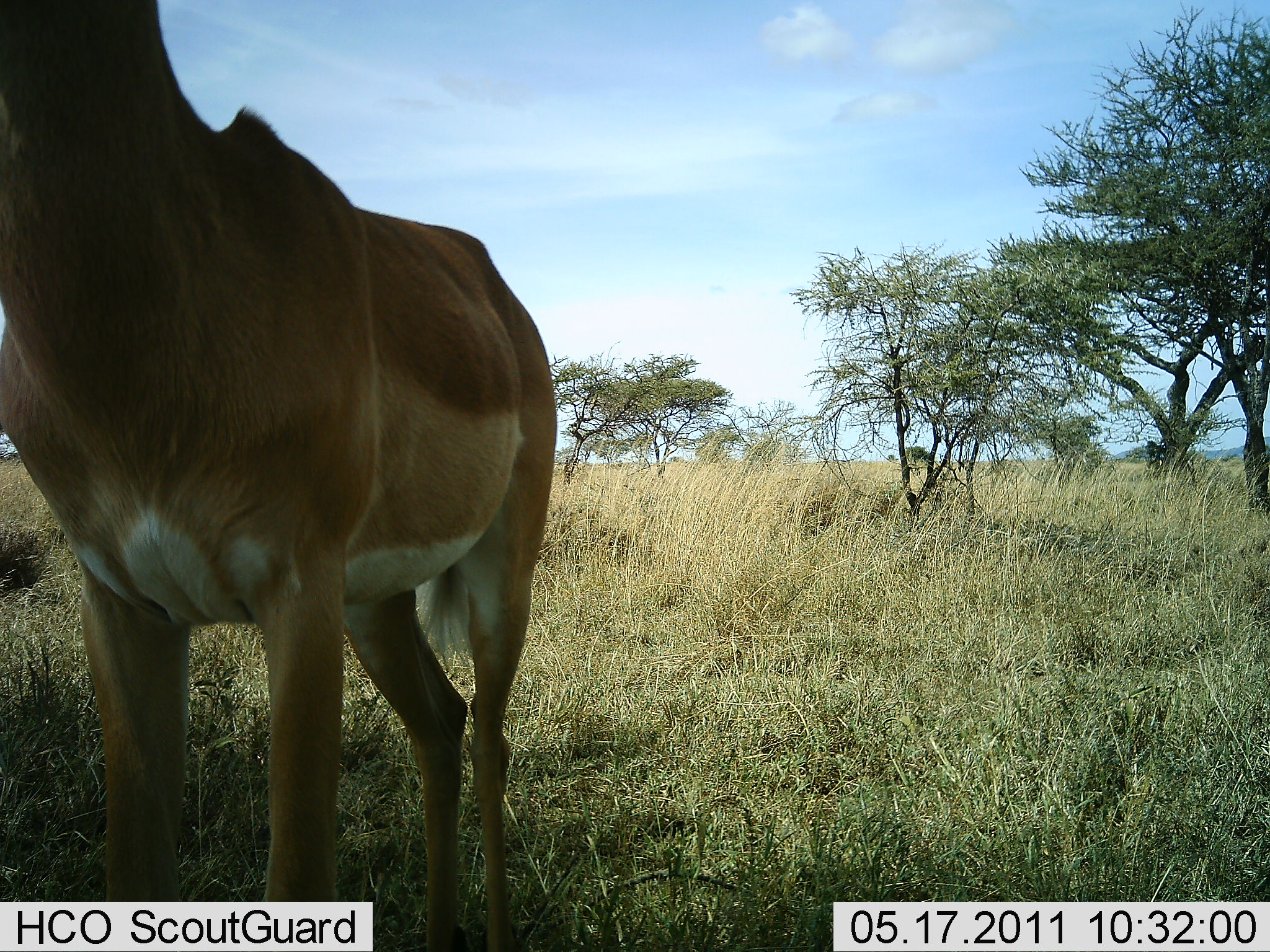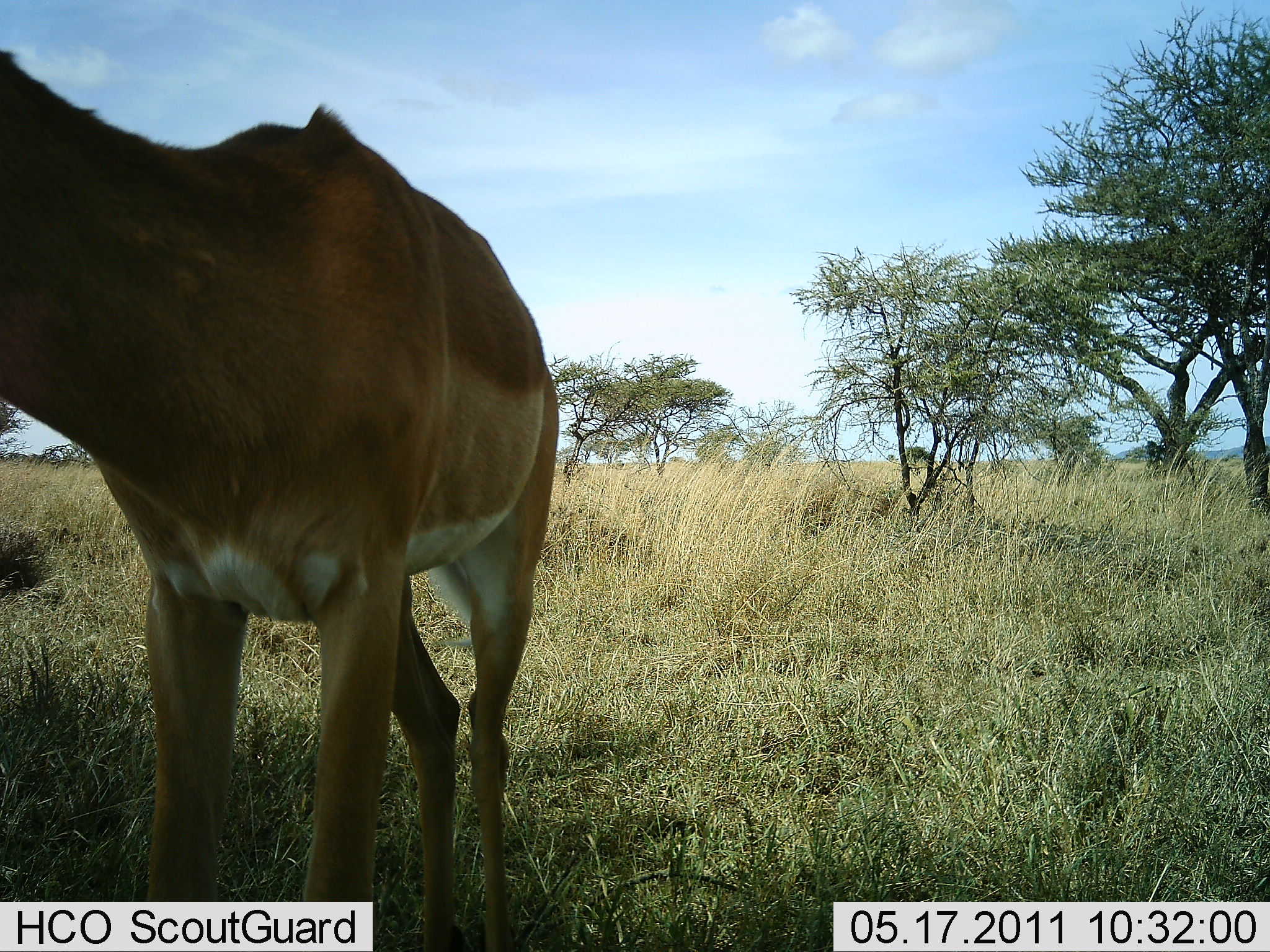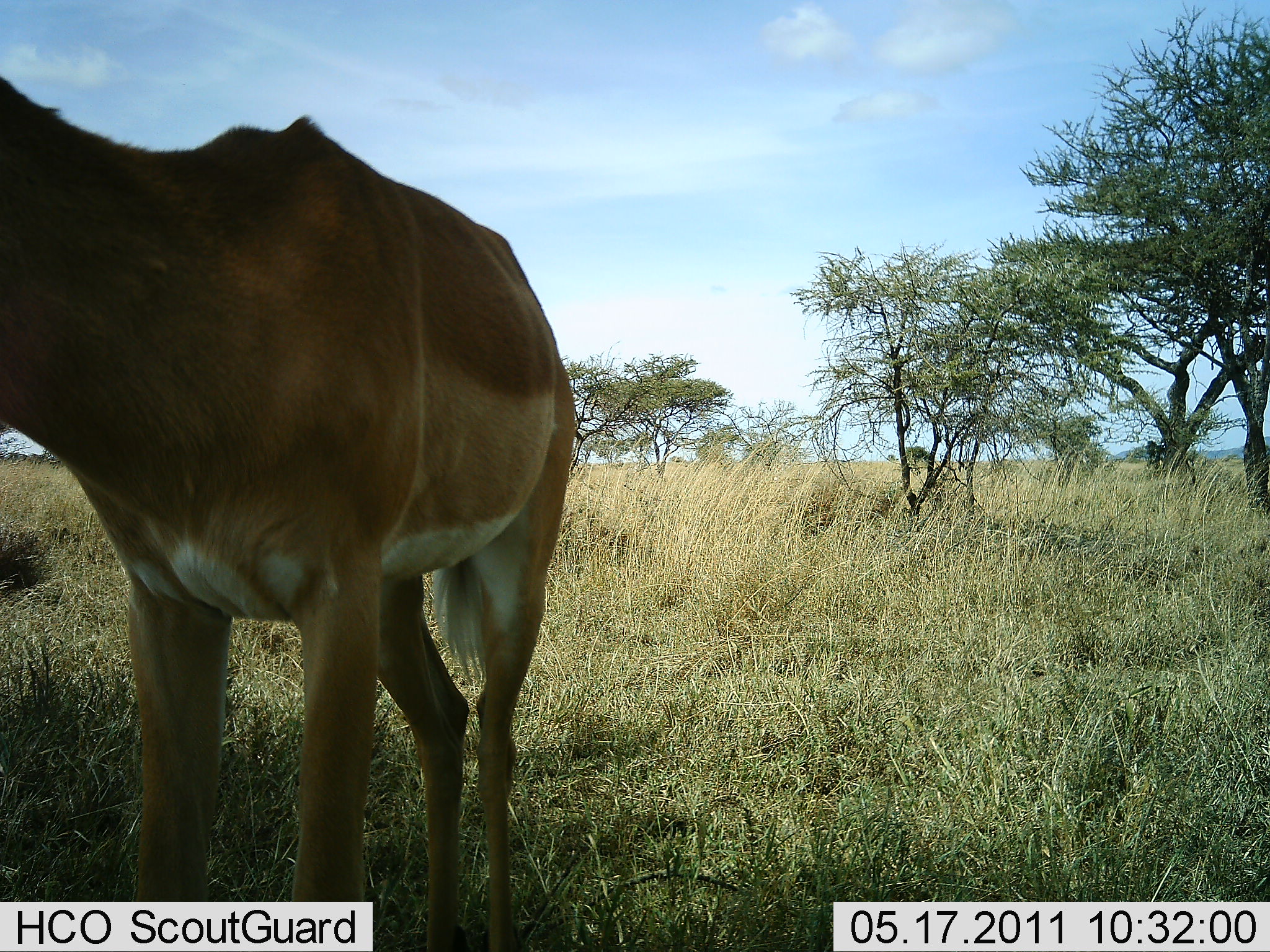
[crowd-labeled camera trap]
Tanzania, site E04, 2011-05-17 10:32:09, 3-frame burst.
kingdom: Animalia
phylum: Chordata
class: Mammalia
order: Artiodactyla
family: Bovidae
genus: Aepyceros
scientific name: Aepyceros melampus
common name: impala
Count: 1.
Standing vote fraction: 100%.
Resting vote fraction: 0%.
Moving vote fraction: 10%.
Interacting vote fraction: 0%.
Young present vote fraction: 0%.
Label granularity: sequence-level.